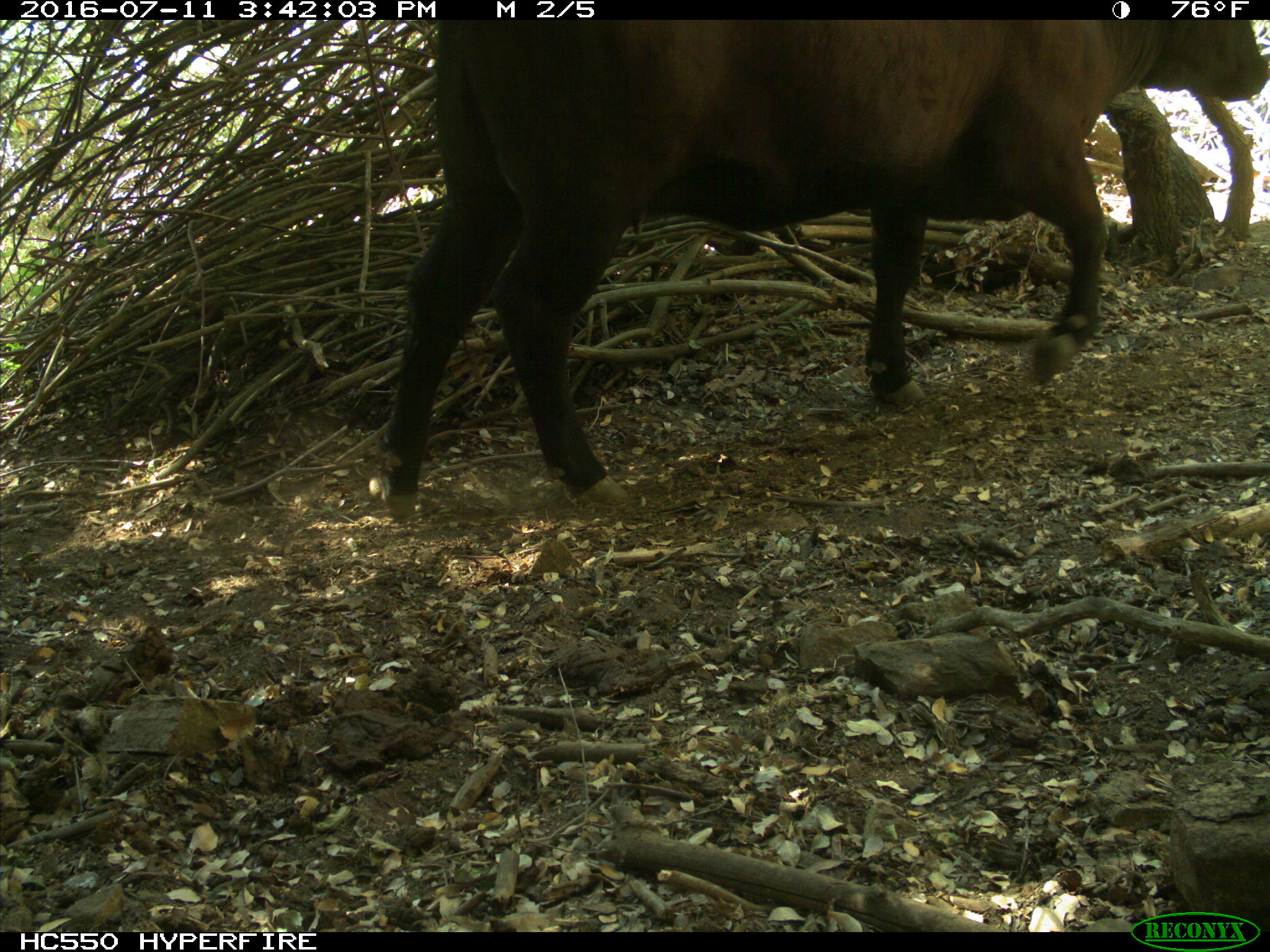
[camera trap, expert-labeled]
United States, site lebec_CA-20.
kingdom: Animalia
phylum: Chordata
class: Mammalia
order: Artiodactyla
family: Bovidae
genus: Bos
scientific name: Bos taurus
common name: domestic cow